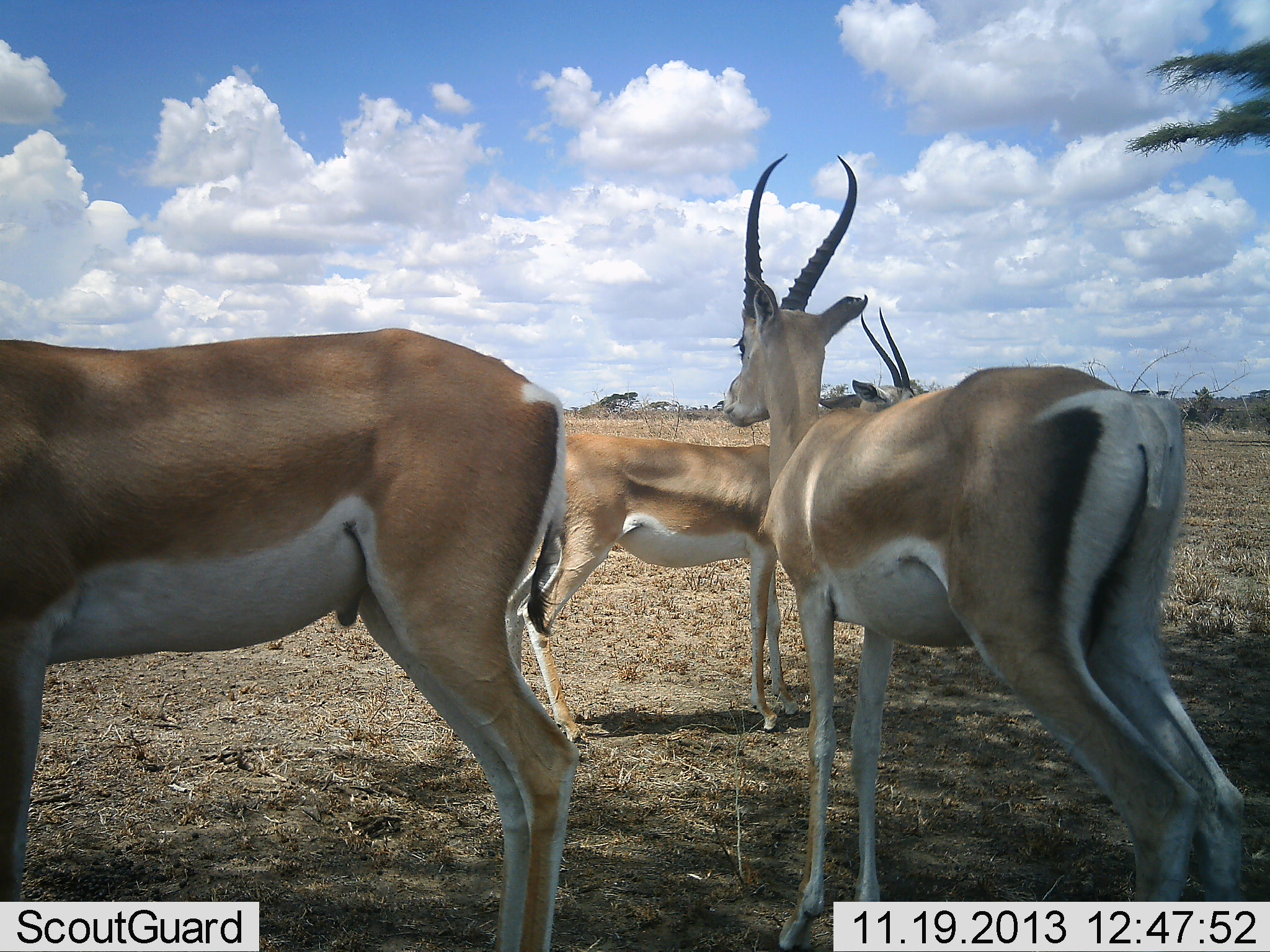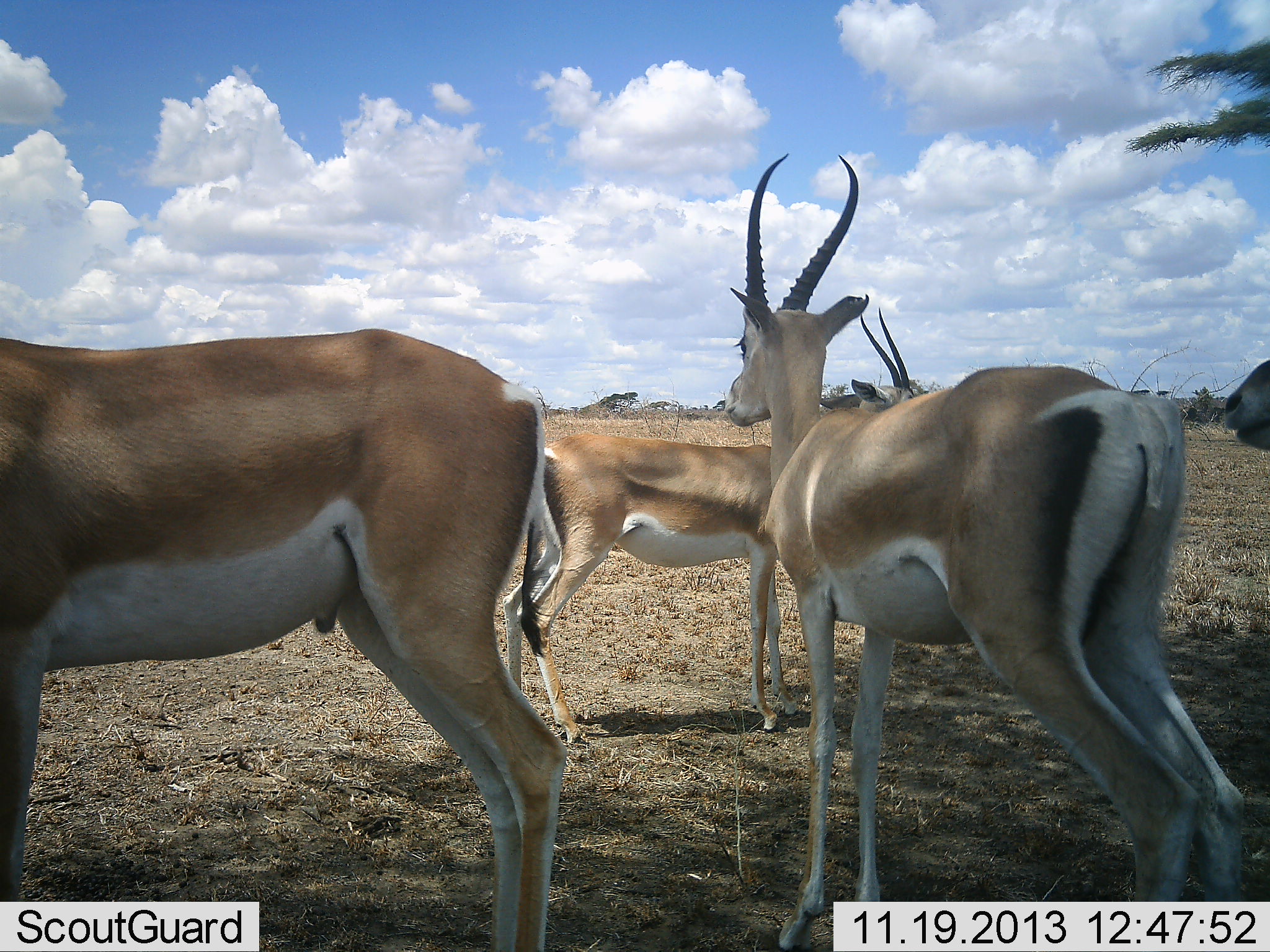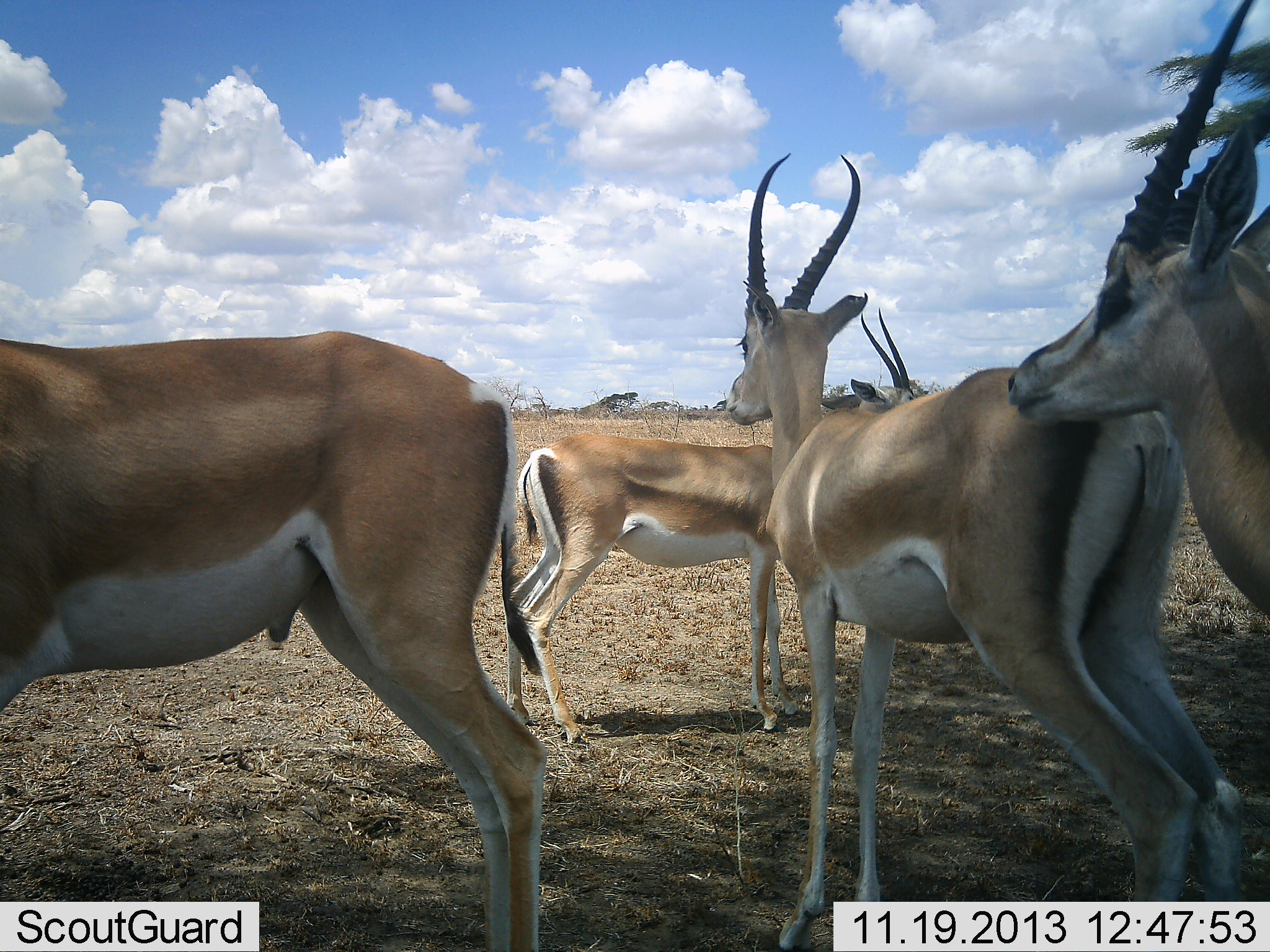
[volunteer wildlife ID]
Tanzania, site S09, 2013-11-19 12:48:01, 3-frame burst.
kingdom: Animalia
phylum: Chordata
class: Mammalia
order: Artiodactyla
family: Bovidae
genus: Nanger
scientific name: Nanger granti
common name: grant's gazelle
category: gazellegrants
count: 4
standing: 100%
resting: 3%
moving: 40%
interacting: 3%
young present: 0%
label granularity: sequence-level